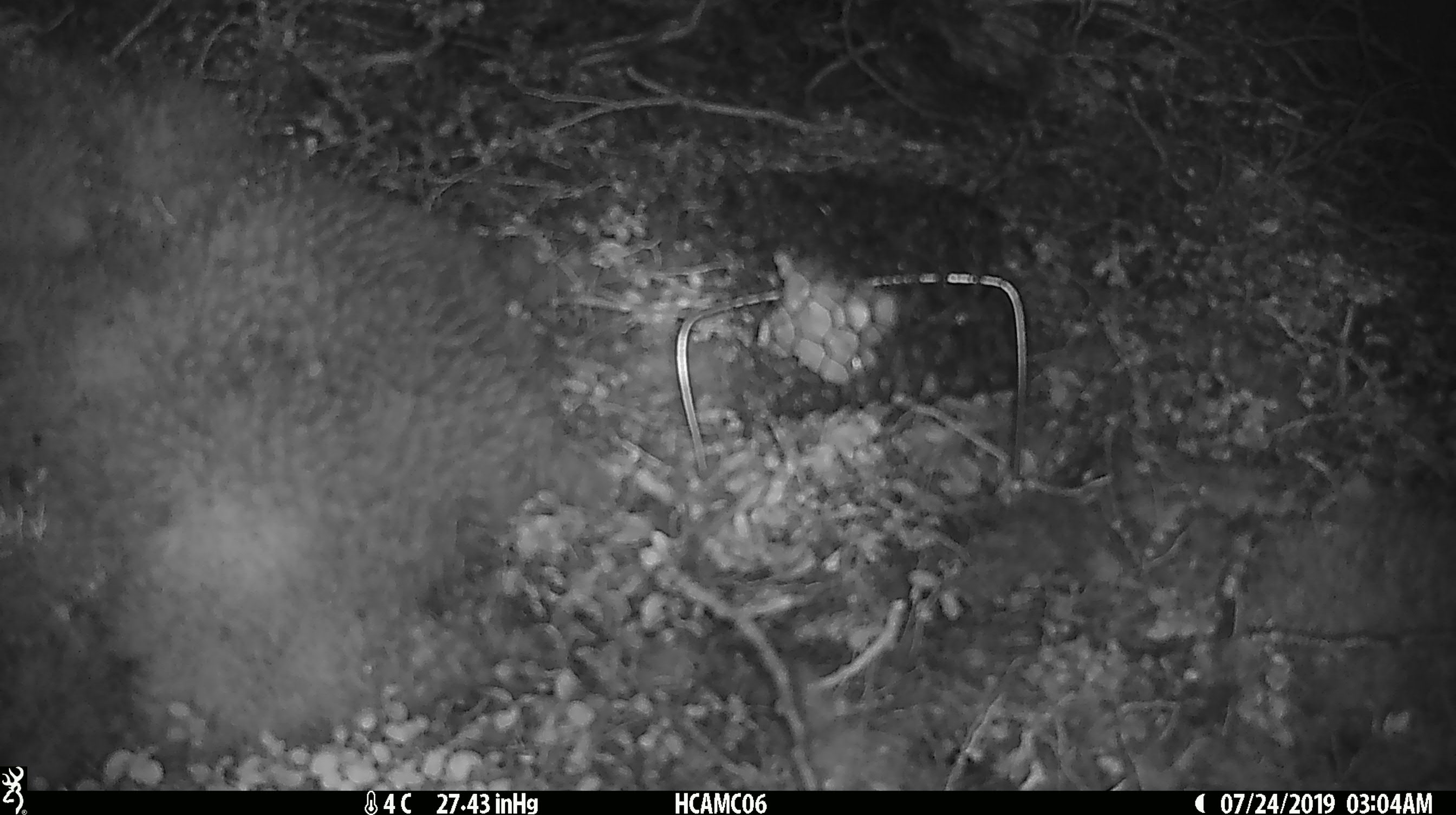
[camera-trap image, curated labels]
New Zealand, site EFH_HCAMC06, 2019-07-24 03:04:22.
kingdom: Animalia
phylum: Chordata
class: Mammalia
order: Rodentia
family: Muridae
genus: Mus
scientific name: Mus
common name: mouse